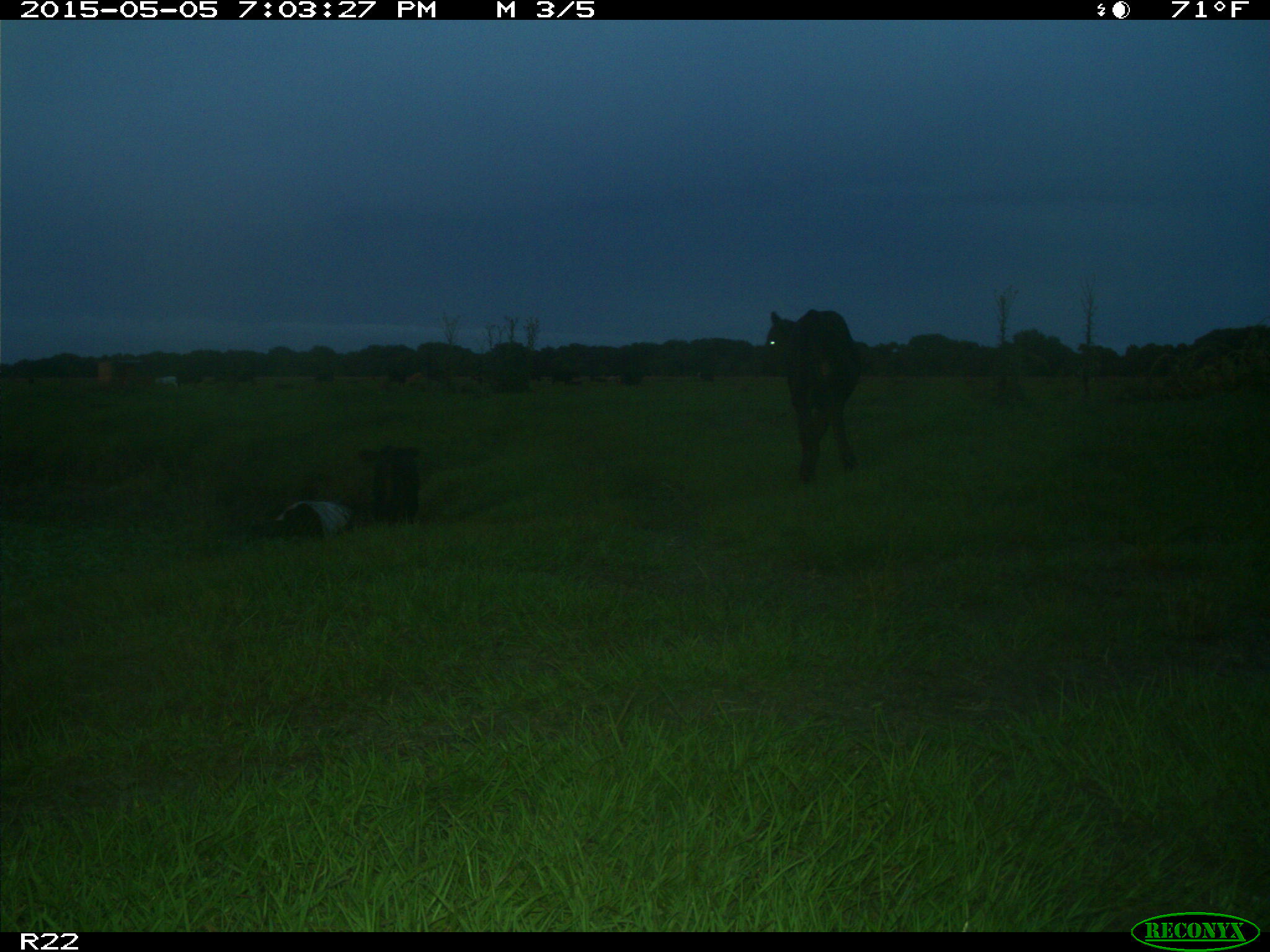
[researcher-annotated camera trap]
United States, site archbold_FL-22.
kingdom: Animalia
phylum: Chordata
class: Mammalia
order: Artiodactyla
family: Bovidae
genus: Bos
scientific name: Bos taurus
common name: domestic cow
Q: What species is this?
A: Bos taurus (domestic cow).